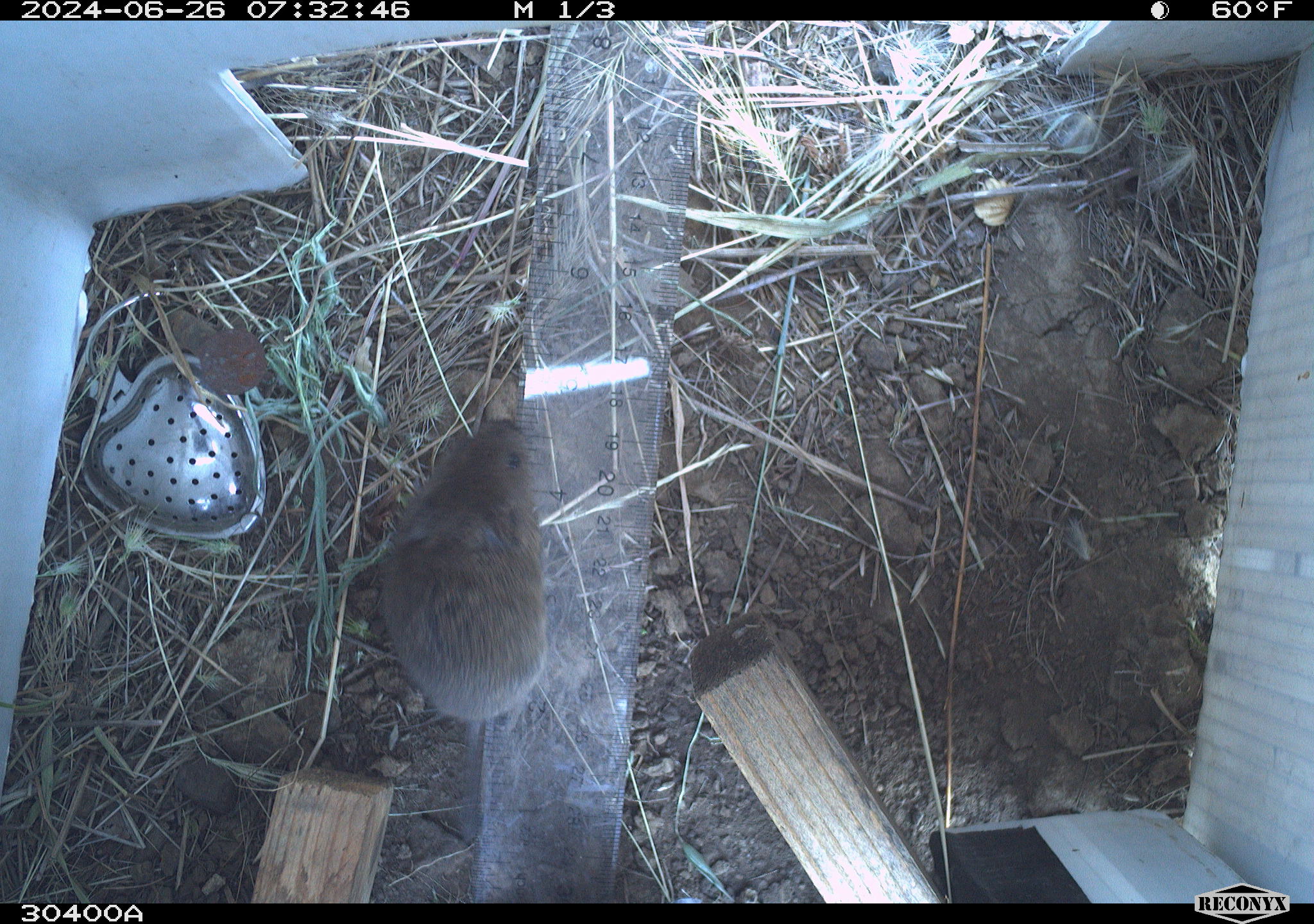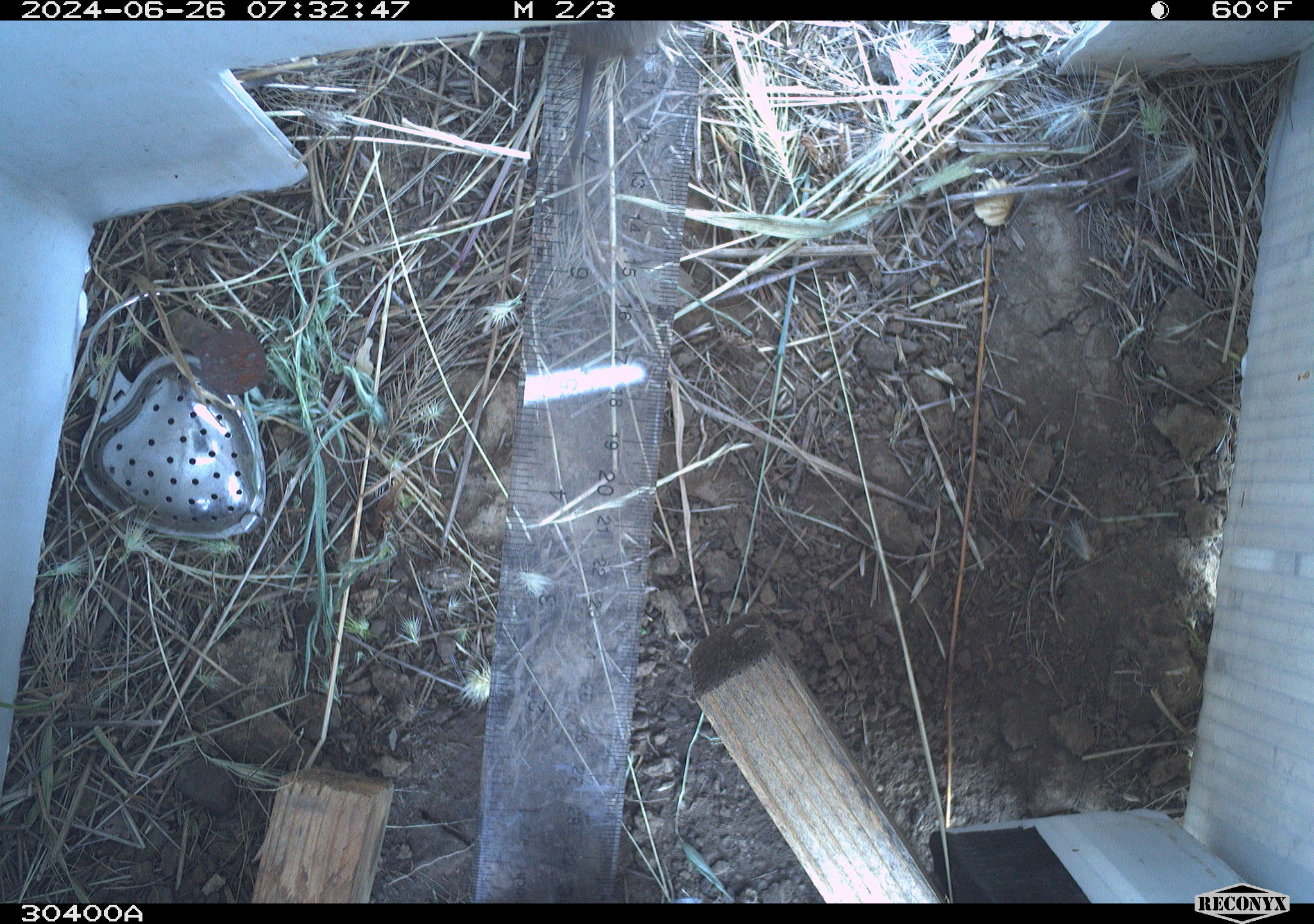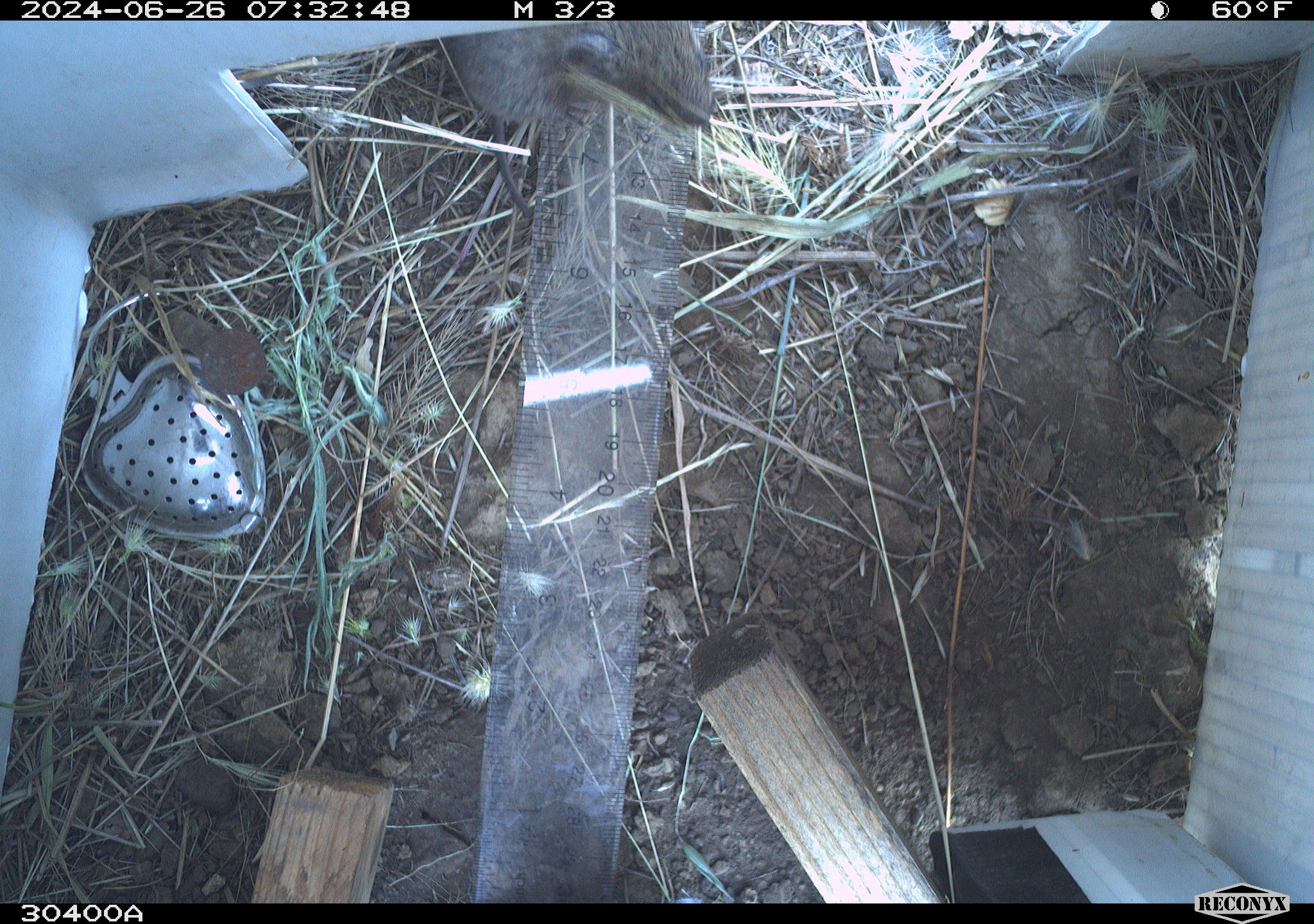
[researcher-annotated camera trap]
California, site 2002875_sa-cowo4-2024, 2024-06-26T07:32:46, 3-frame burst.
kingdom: Animalia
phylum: Chordata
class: Mammalia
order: Rodentia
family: Cricetidae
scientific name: Arvicolinae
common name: voles, lemmings, and muskrats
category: arvicolinae subfamily